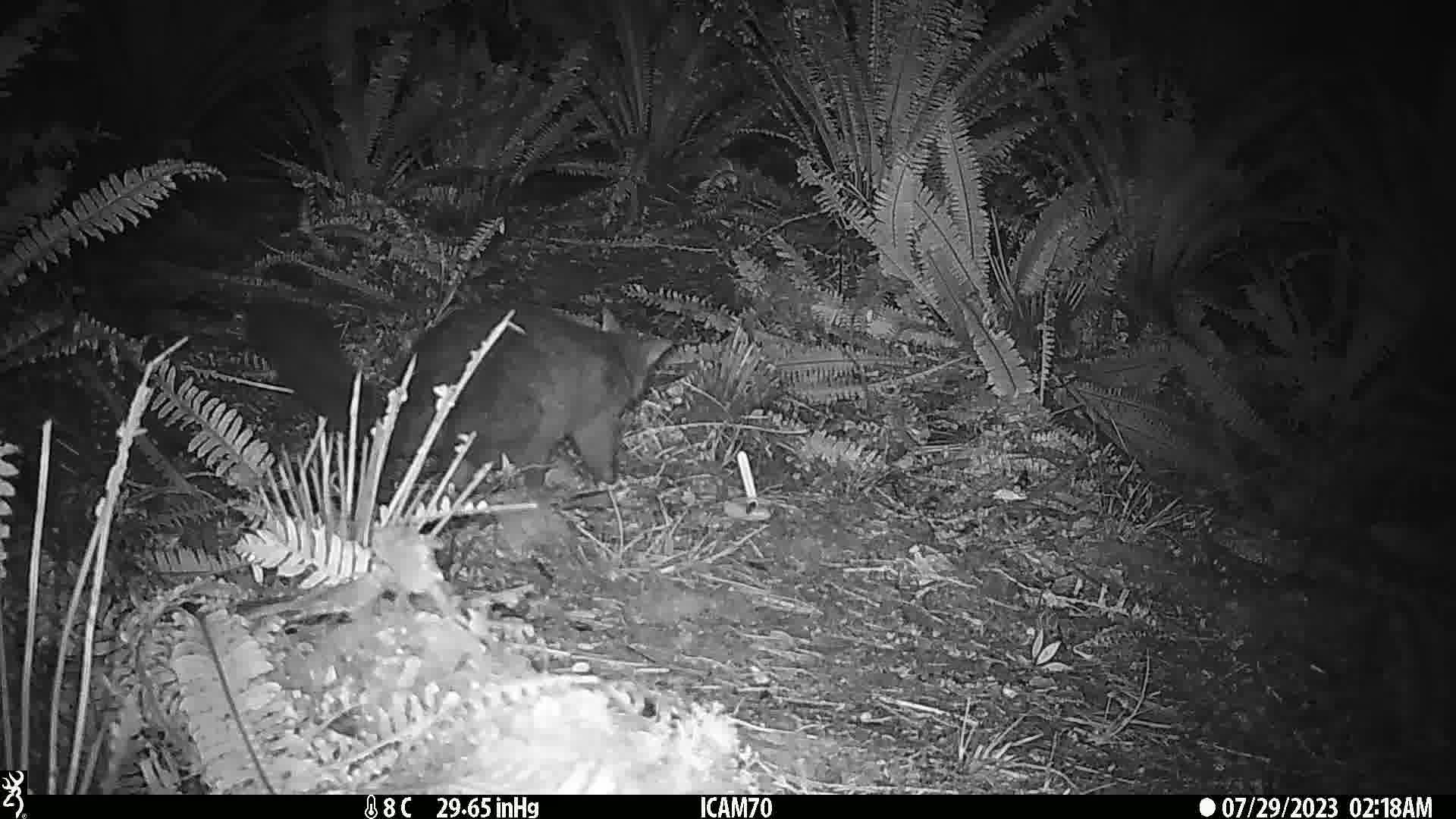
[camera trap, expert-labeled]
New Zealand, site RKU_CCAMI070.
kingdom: Animalia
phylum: Chordata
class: Mammalia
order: Diprotodontia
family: Phalangeridae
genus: Trichosurus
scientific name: Trichosurus vulpecula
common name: common brushtail possum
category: possum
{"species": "possum (common brushtail possum) (Trichosurus vulpecula)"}